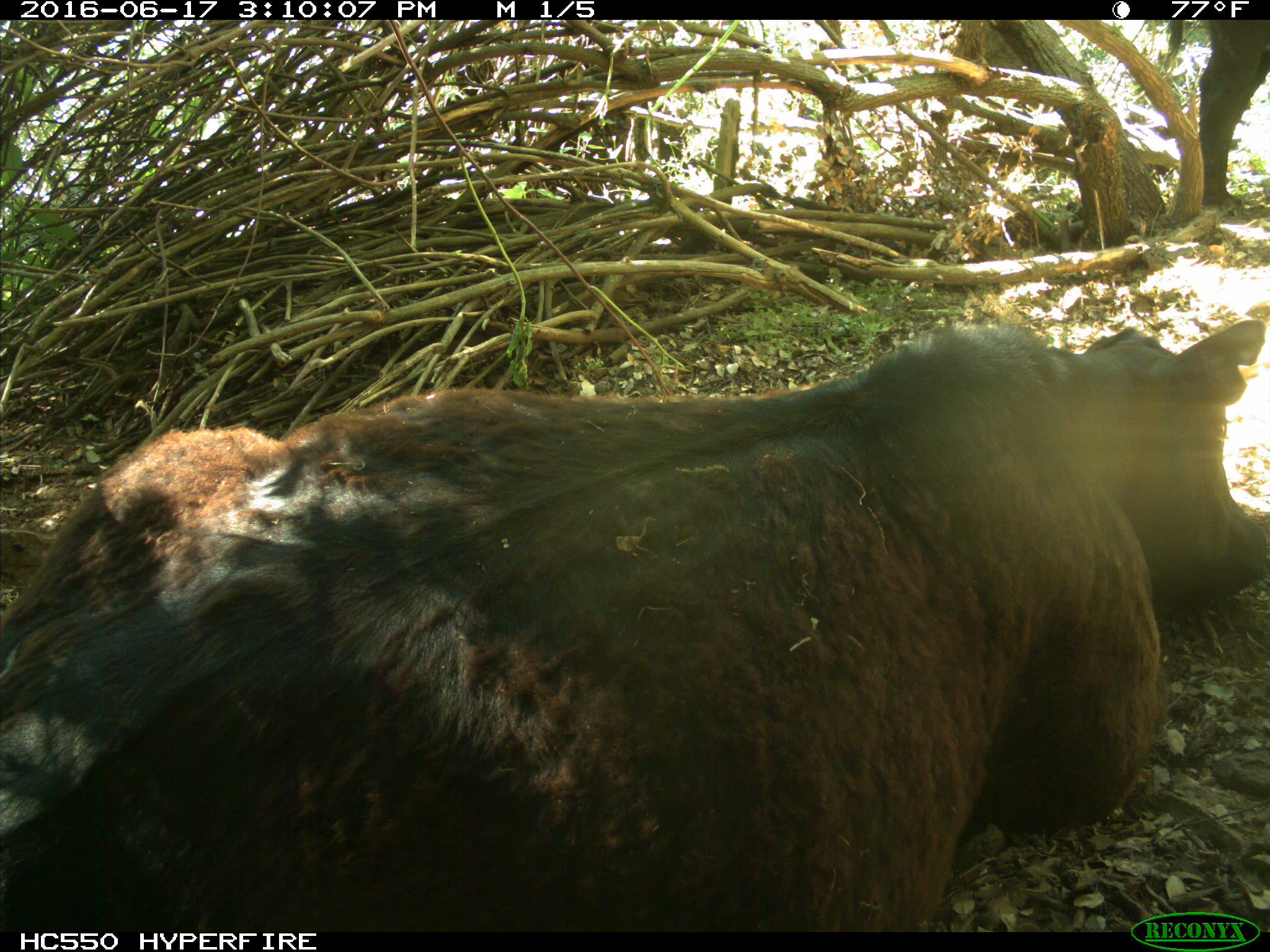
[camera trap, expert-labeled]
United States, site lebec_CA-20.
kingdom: Animalia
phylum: Chordata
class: Mammalia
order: Artiodactyla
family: Bovidae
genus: Bos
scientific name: Bos taurus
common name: domestic cow